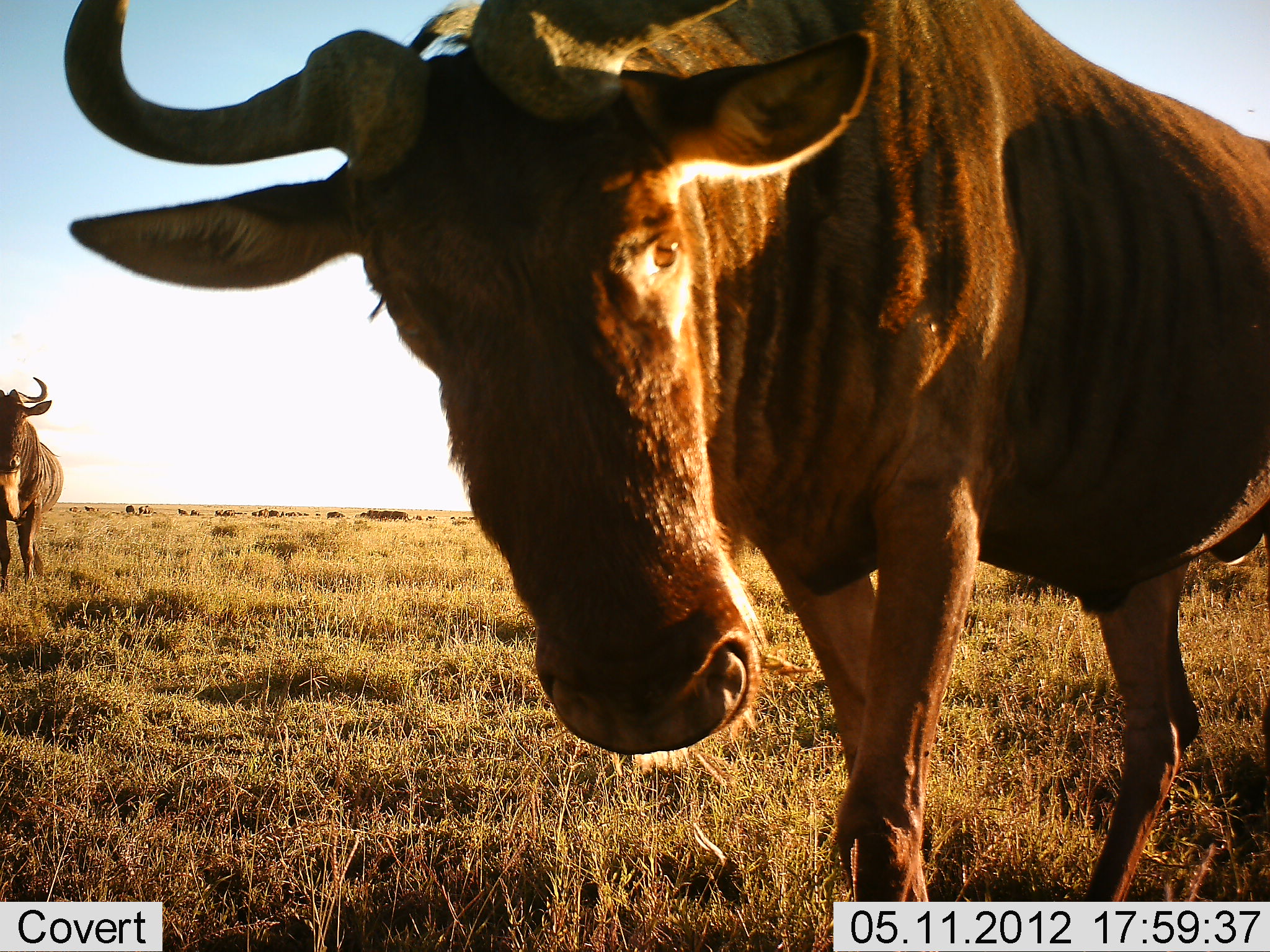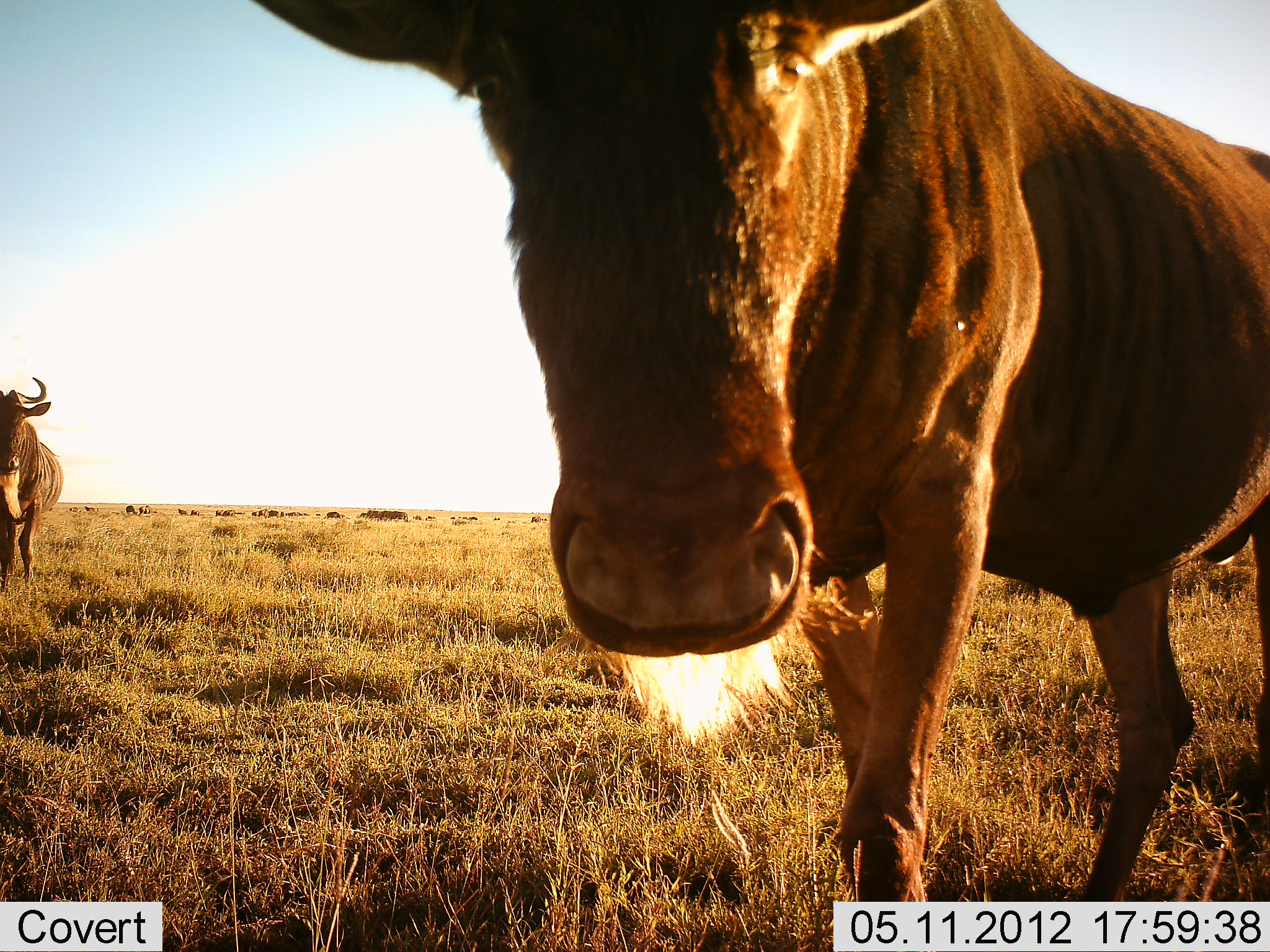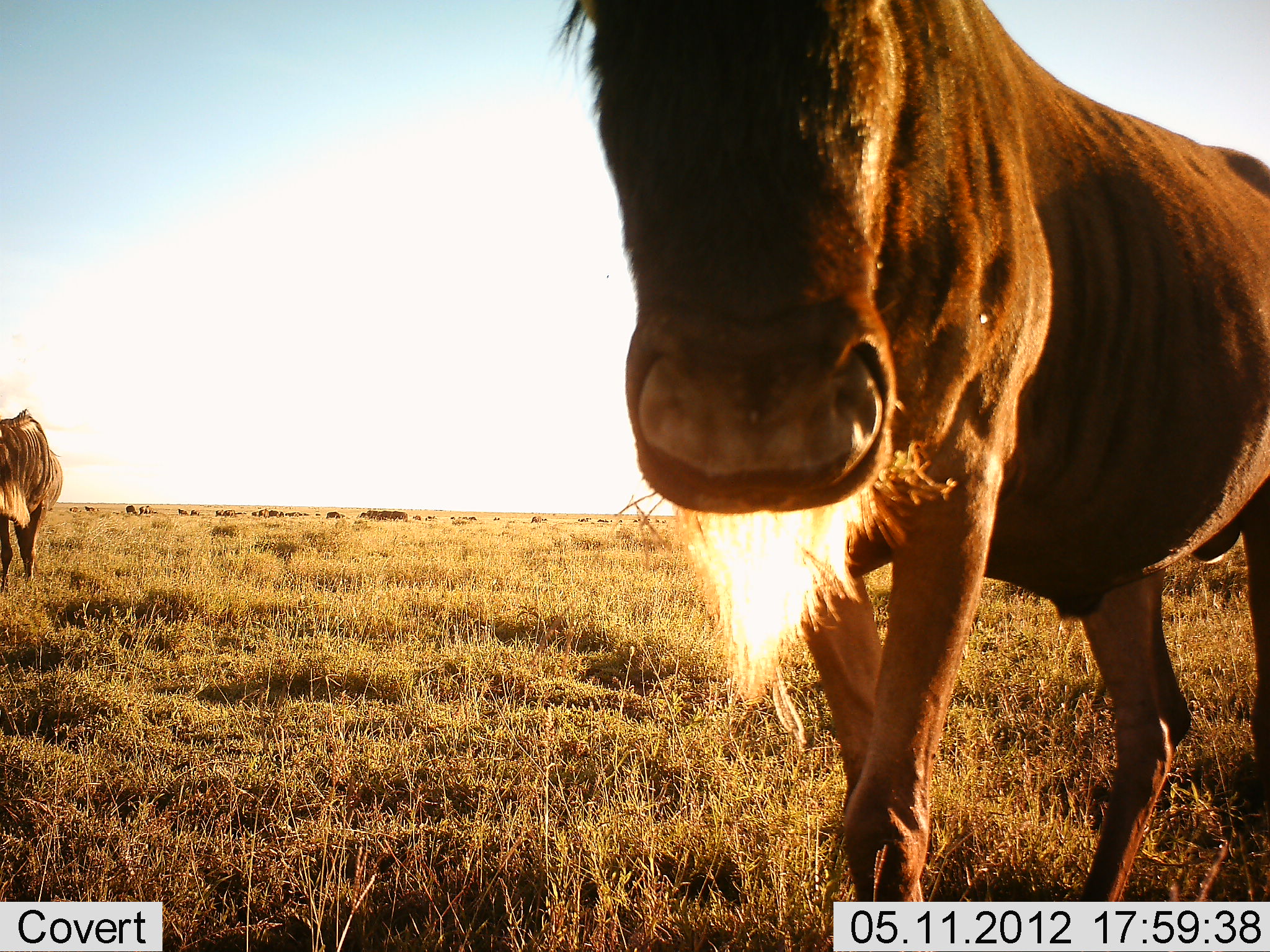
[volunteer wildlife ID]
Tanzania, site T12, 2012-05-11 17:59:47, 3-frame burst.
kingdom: Animalia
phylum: Chordata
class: Mammalia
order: Artiodactyla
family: Bovidae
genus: Connochaetes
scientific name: Connochaetes taurinus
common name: blue wildebeest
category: wildebeest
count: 2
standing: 90%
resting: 0%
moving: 10%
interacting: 10%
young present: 0%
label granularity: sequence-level